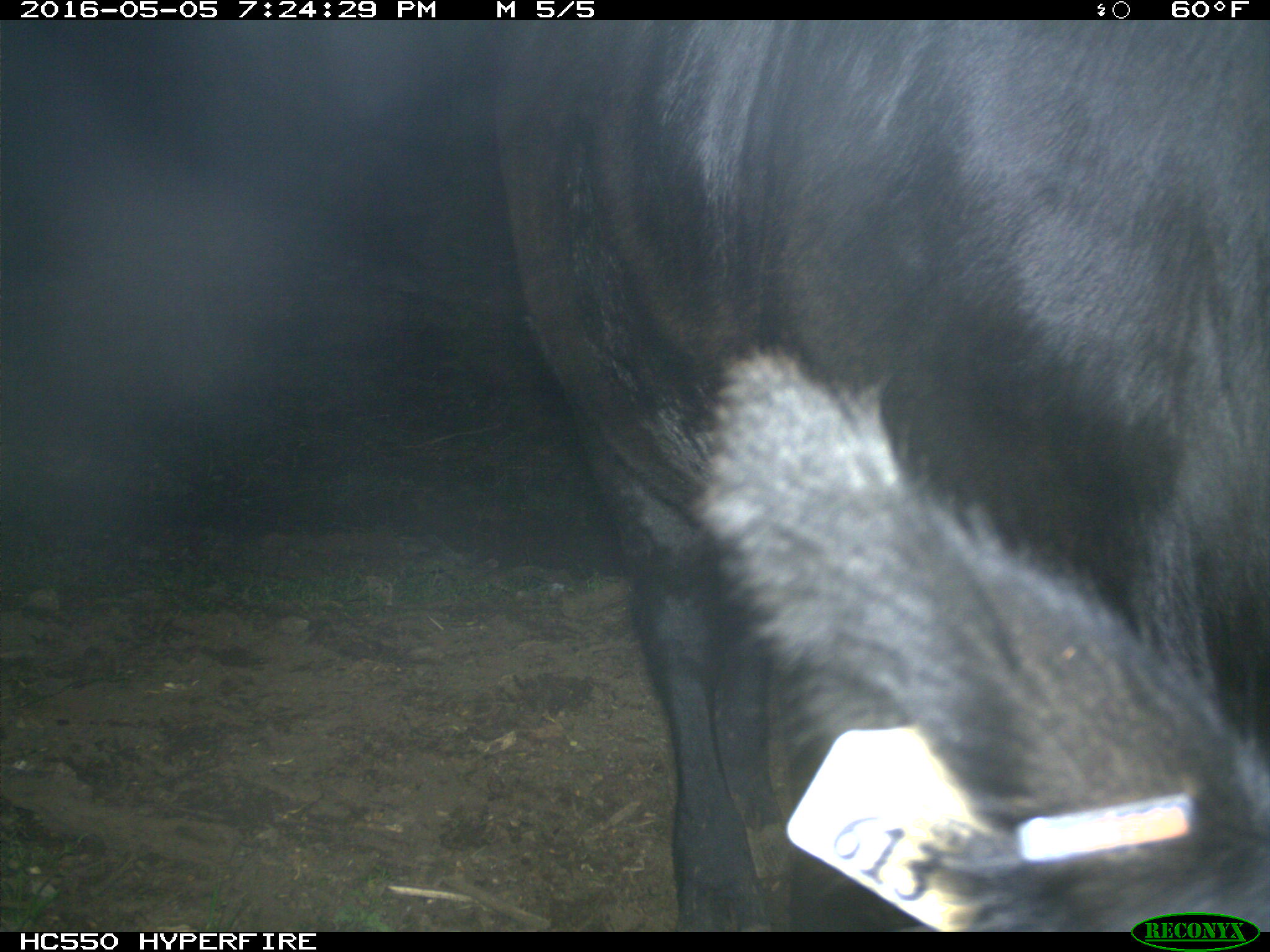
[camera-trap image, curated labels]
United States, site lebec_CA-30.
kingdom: Animalia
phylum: Chordata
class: Mammalia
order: Artiodactyla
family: Bovidae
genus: Bos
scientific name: Bos taurus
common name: domestic cow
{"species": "Bos taurus (domestic cow)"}